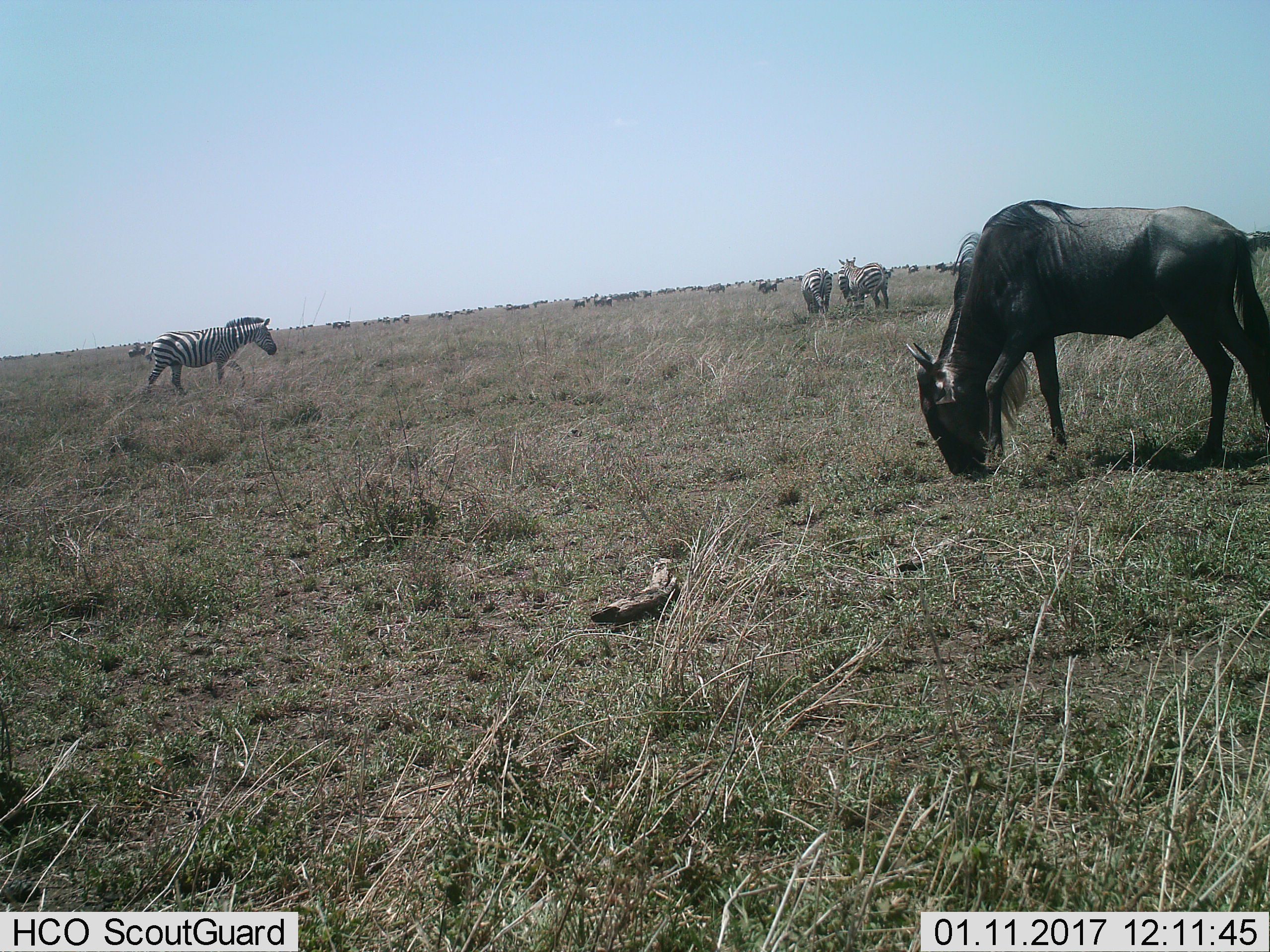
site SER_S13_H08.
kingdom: Animalia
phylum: Chordata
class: Mammalia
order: Artiodactyla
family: Bovidae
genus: Connochaetes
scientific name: Connochaetes taurinus taurinus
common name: blue wildebeest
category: wildebeestblue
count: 11-50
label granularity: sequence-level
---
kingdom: Animalia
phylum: Chordata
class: Mammalia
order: Perissodactyla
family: Equidae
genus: Equus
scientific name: Equus quagga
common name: plains zebra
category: zebraplains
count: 8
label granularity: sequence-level